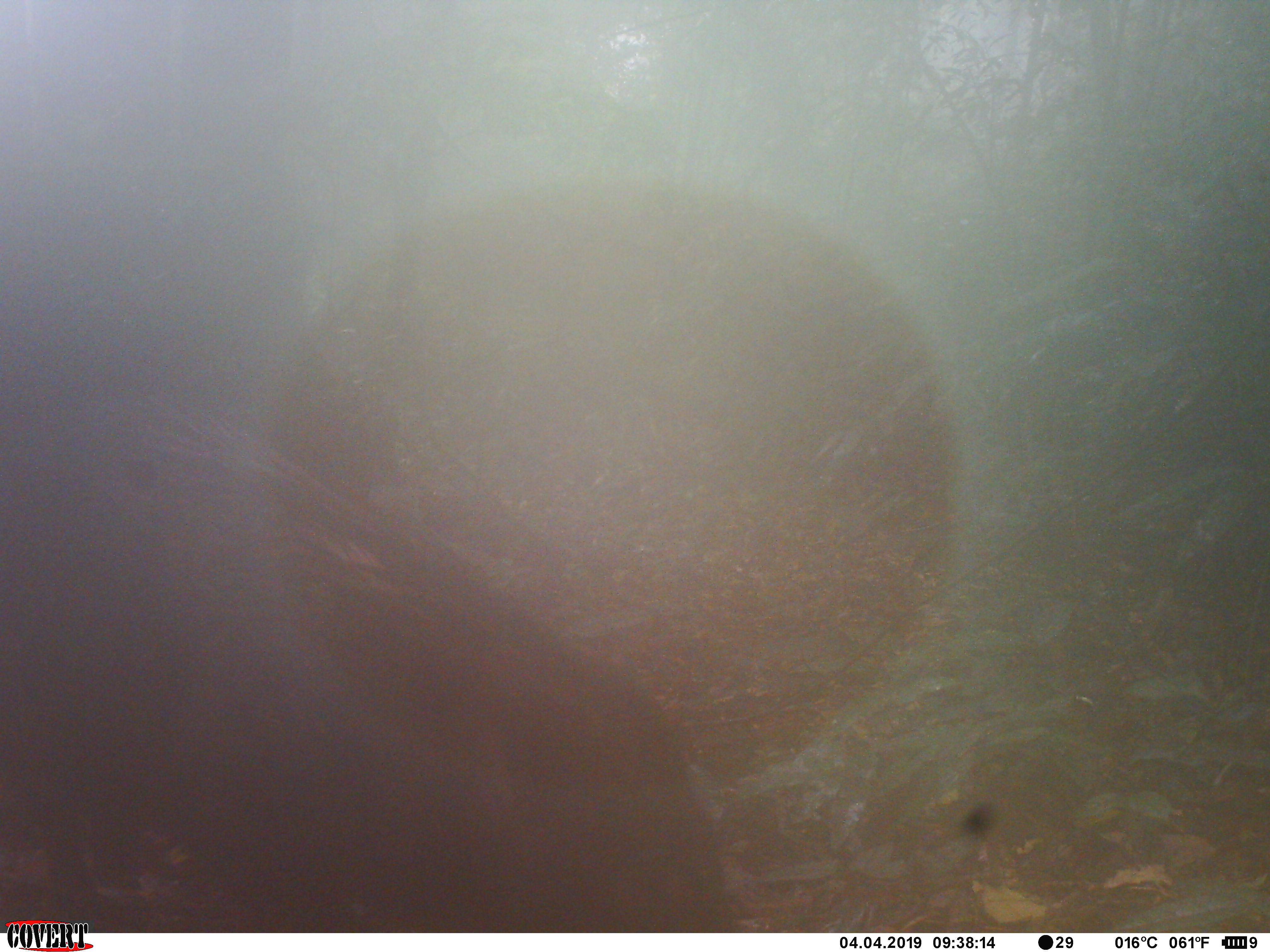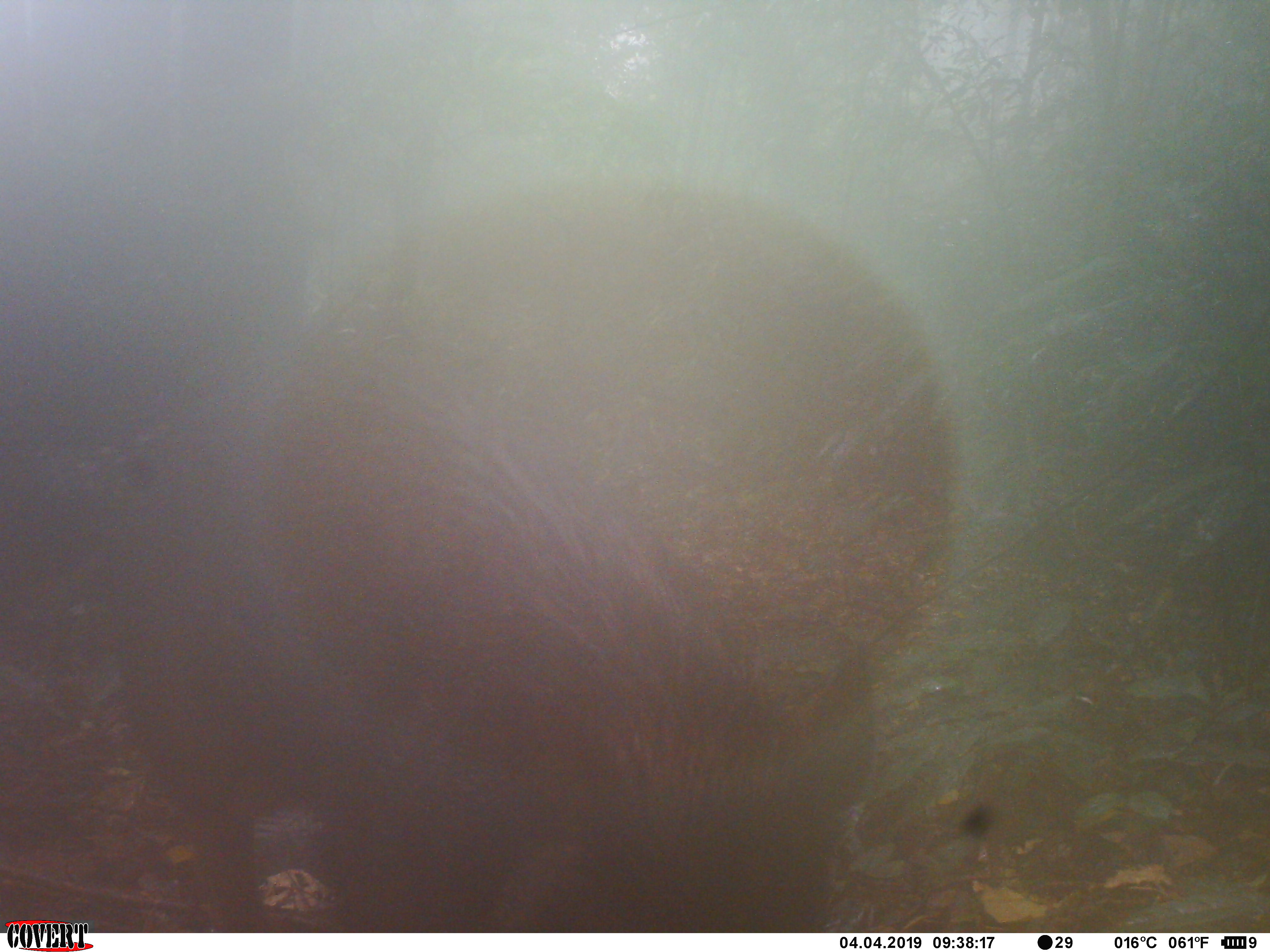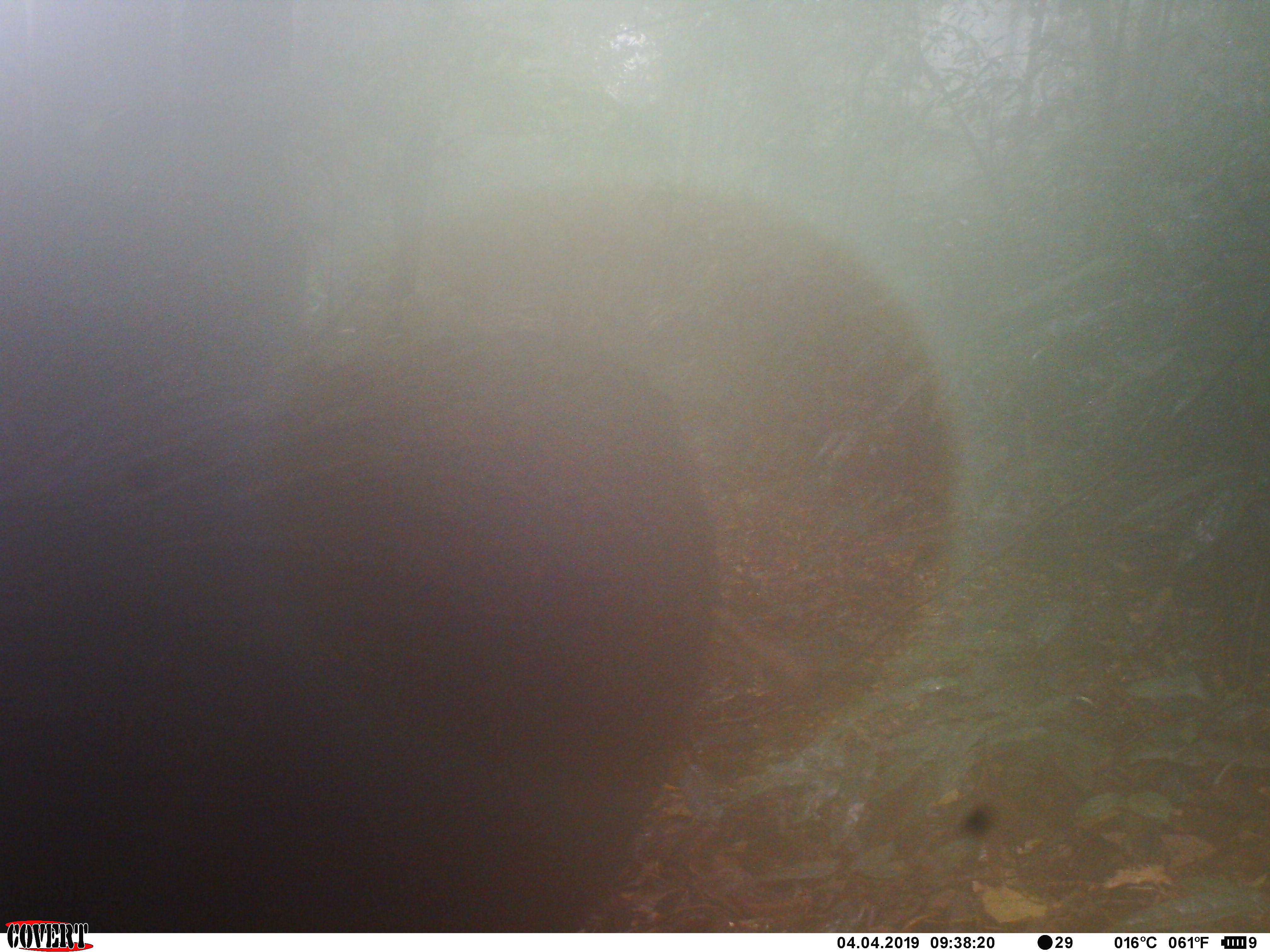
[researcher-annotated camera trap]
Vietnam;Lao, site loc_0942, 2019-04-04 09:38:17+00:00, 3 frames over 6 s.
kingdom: Animalia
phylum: Chordata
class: Mammalia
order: Artiodactyla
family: Suidae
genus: Sus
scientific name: Sus scrofa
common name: eurasian wild pig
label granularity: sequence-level